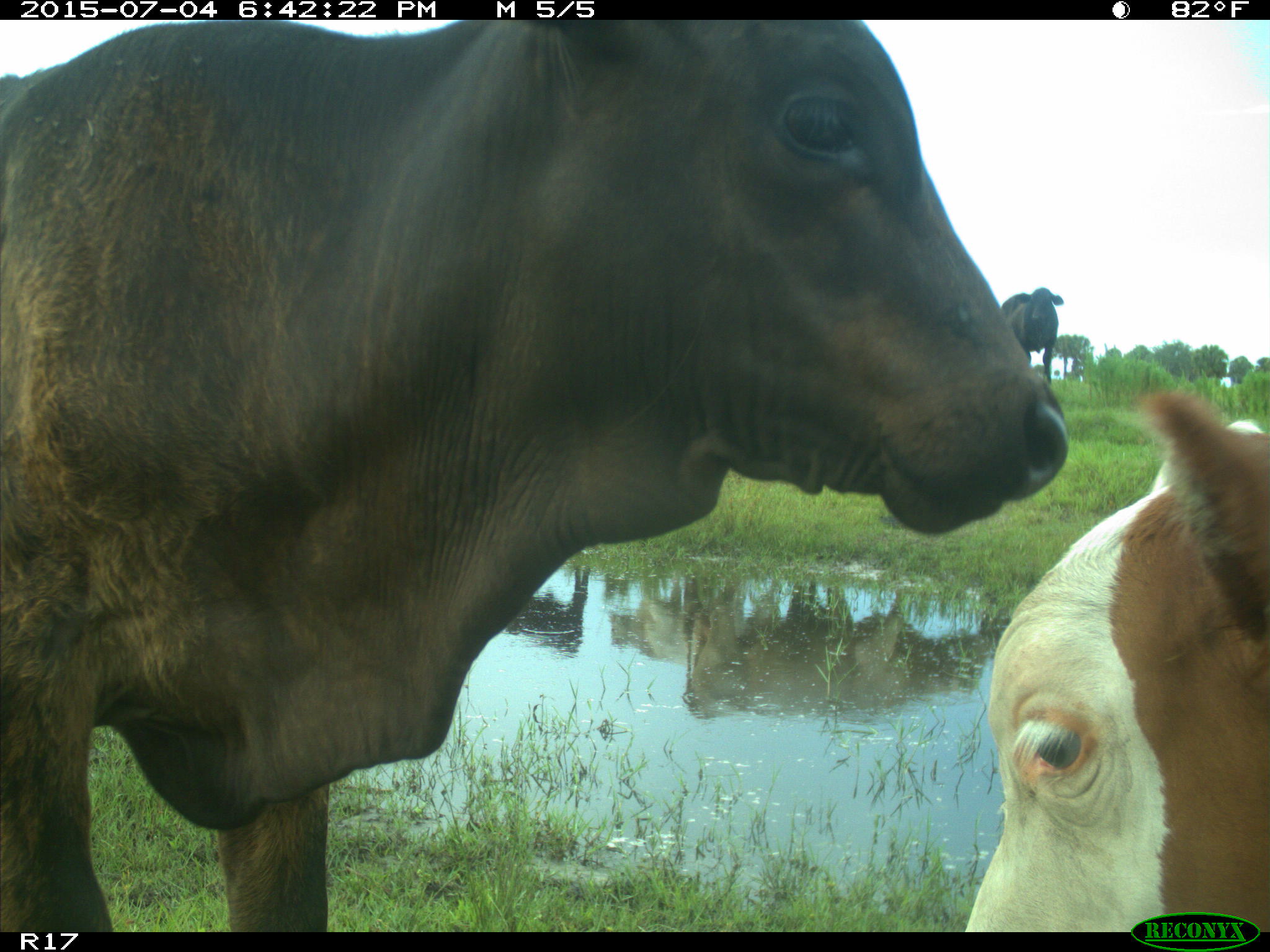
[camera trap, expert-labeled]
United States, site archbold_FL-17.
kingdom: Animalia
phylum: Chordata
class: Mammalia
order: Artiodactyla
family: Bovidae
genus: Bos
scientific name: Bos taurus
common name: domestic cow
Bos taurus (domestic cow).